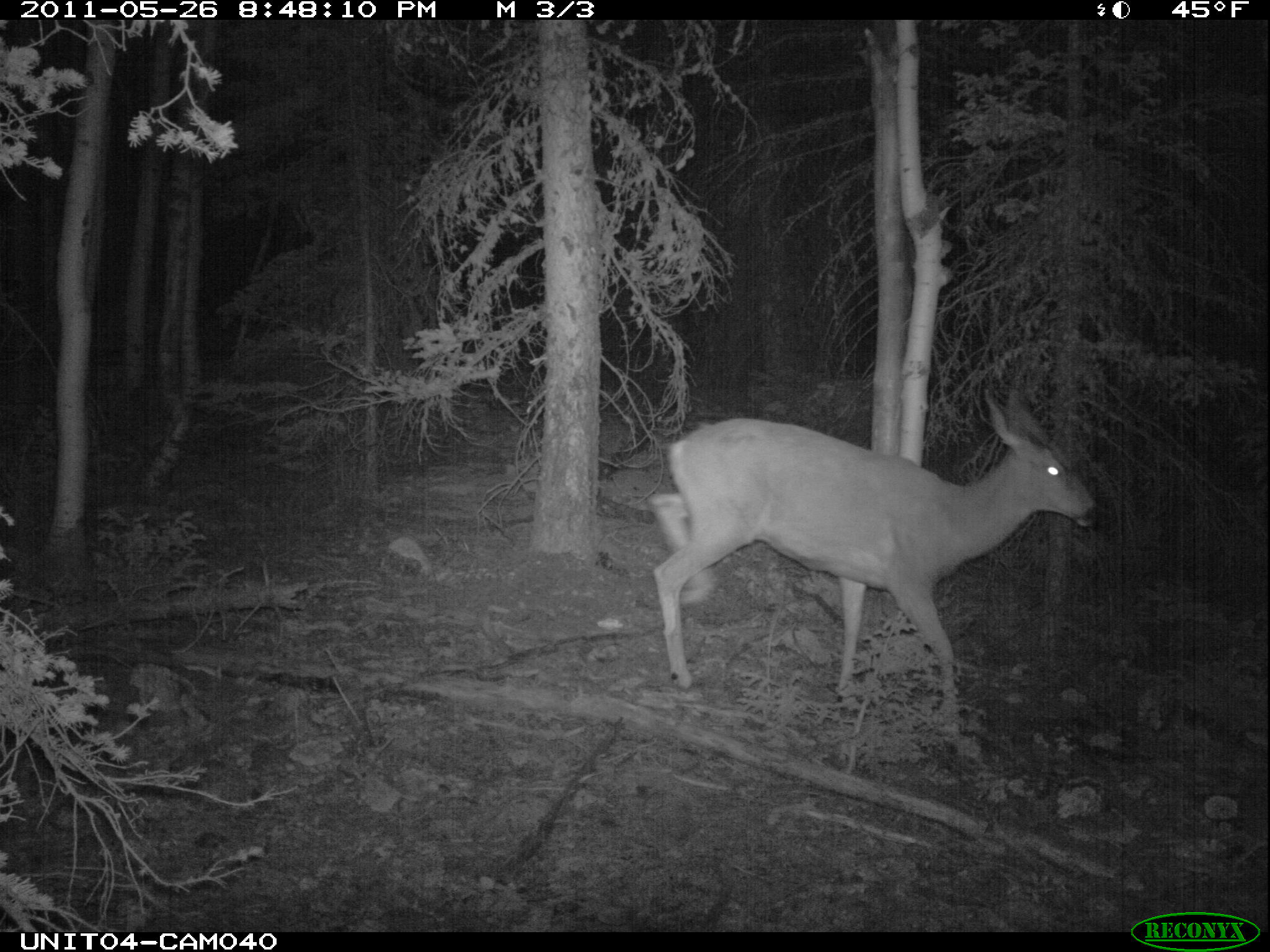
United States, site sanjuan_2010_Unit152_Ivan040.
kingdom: Animalia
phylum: Chordata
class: Mammalia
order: Artiodactyla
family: Cervidae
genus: Odocoileus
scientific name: Odocoileus hemionus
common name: mule deer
Odocoileus hemionus (mule deer).